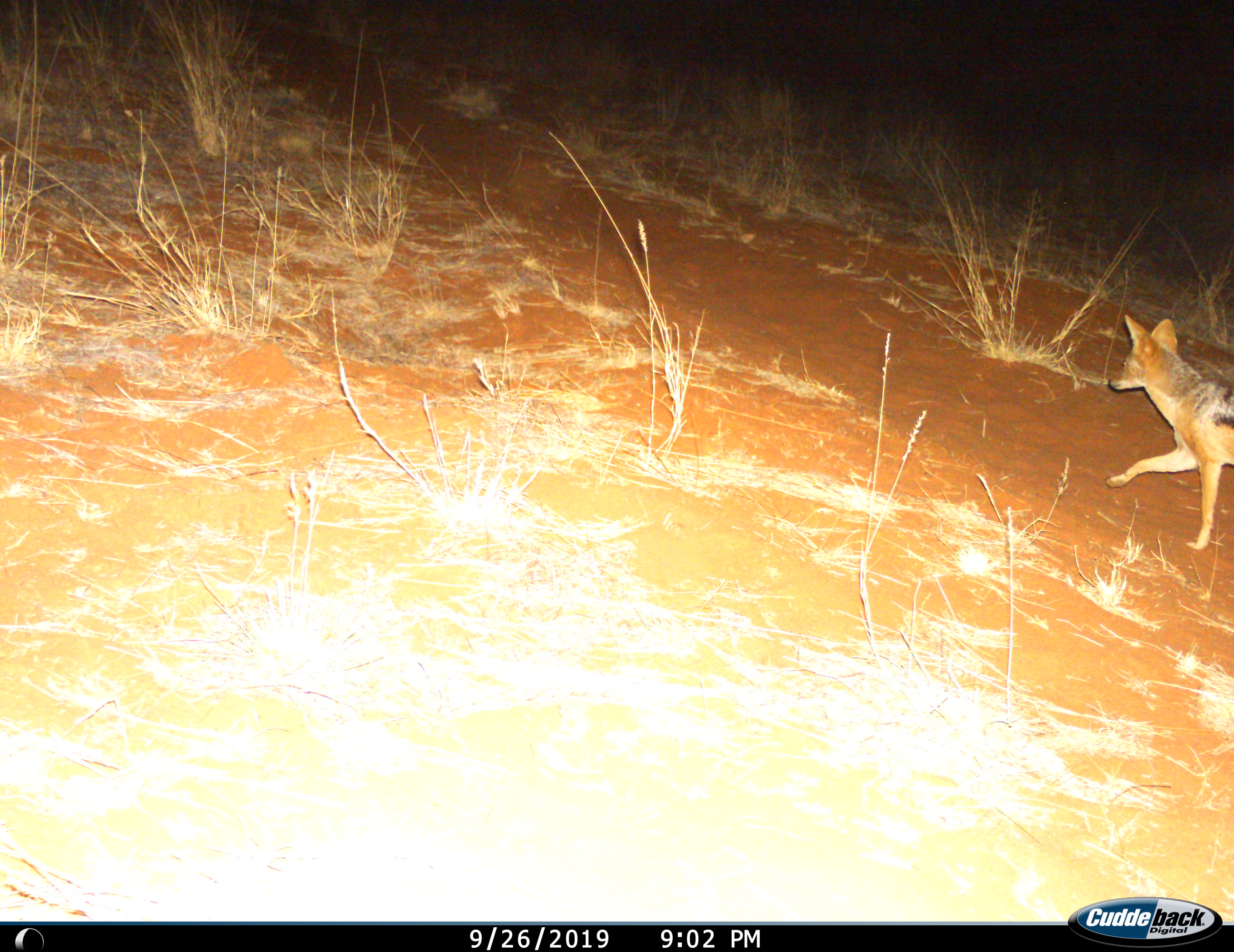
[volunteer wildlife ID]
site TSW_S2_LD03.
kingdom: Animalia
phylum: Chordata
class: Mammalia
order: Carnivora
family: Canidae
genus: Lupulella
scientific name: Lupulella mesomelas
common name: black-backed jackal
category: jackalblackbacked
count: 1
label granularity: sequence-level